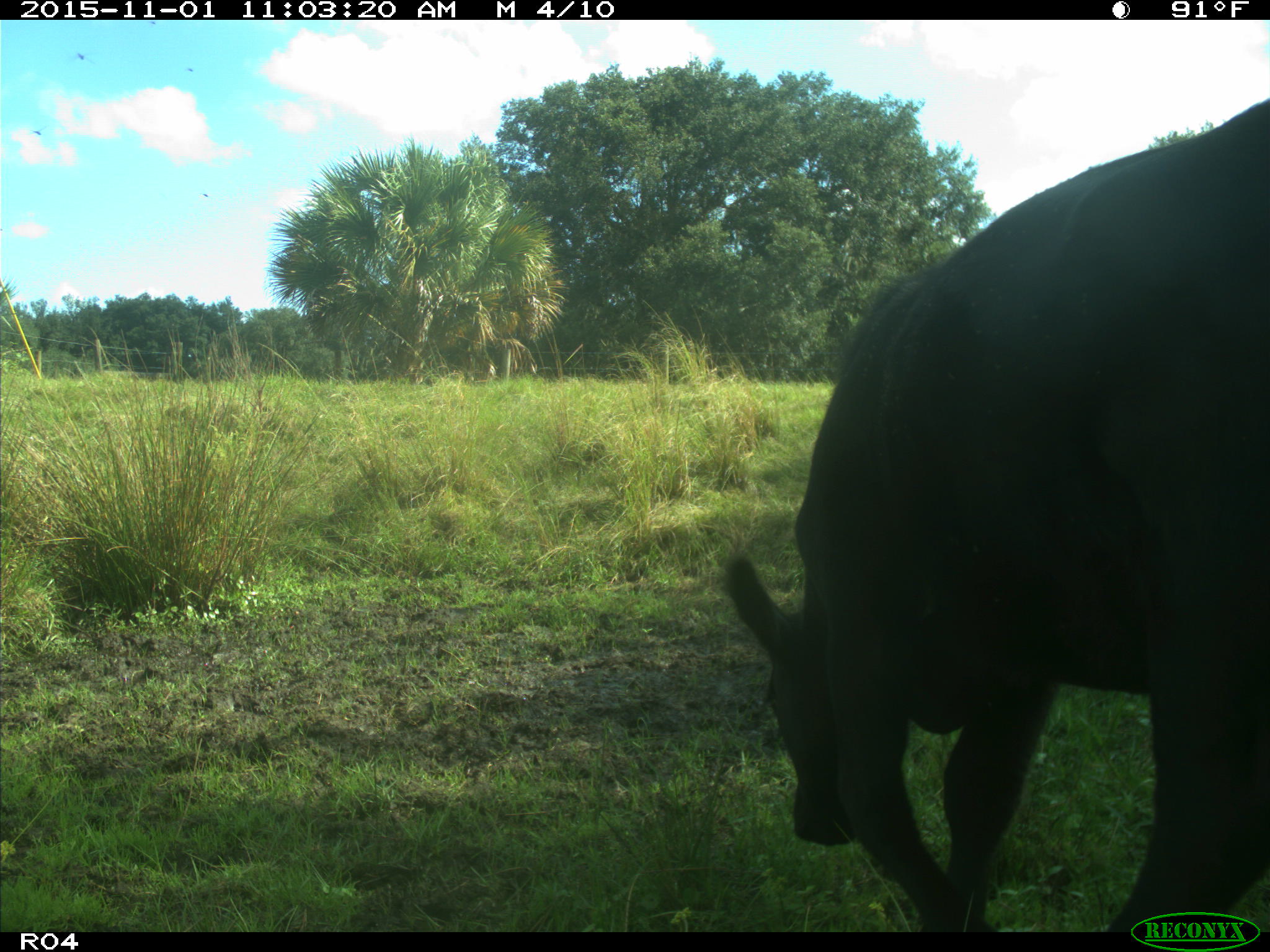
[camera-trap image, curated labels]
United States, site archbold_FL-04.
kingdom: Animalia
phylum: Chordata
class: Mammalia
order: Artiodactyla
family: Bovidae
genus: Bos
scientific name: Bos taurus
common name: domestic cow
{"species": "Bos taurus (domestic cow)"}